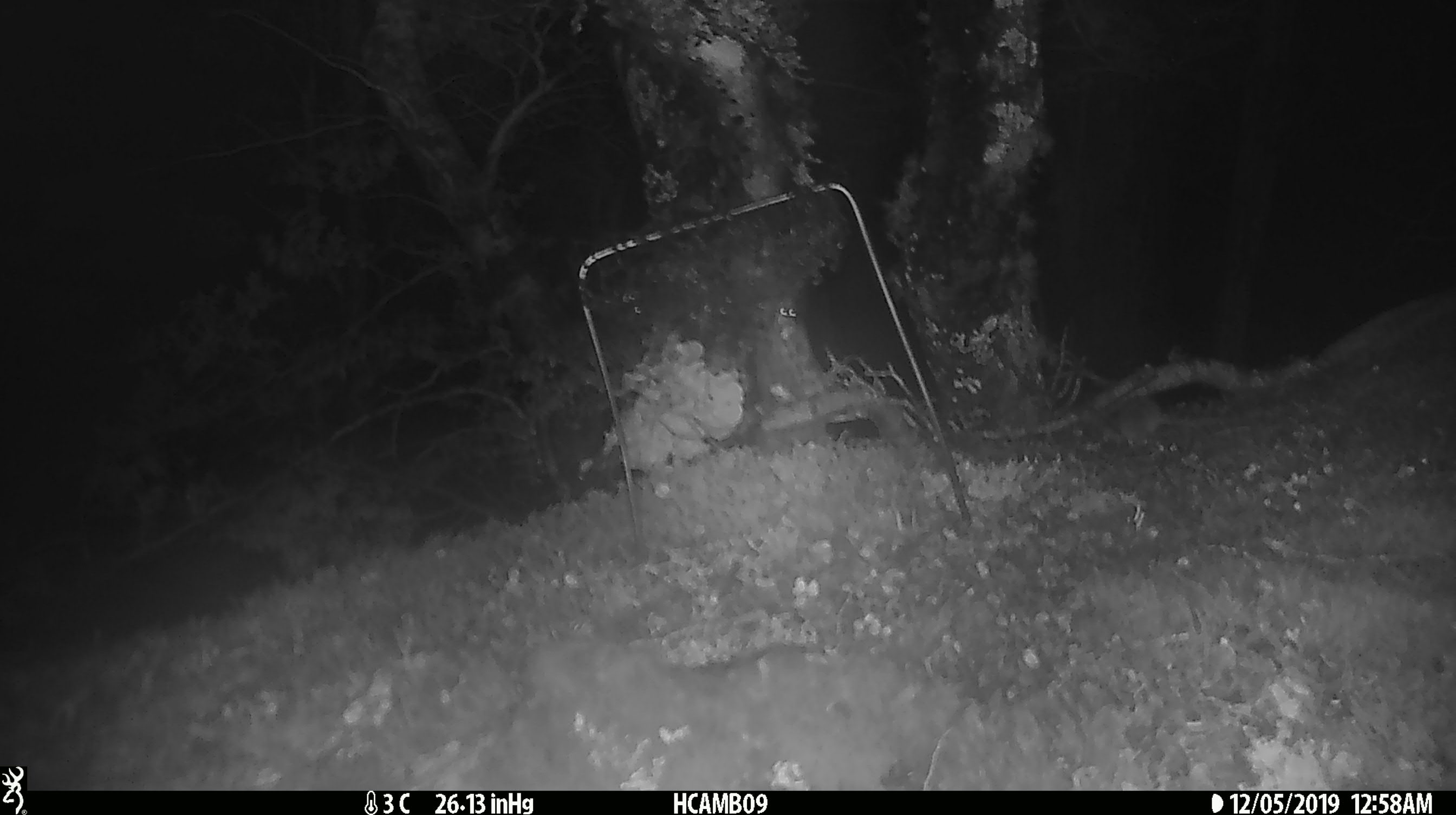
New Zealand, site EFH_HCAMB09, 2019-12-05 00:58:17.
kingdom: Animalia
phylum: Chordata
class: Mammalia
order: Rodentia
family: Muridae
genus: Mus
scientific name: Mus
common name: mouse